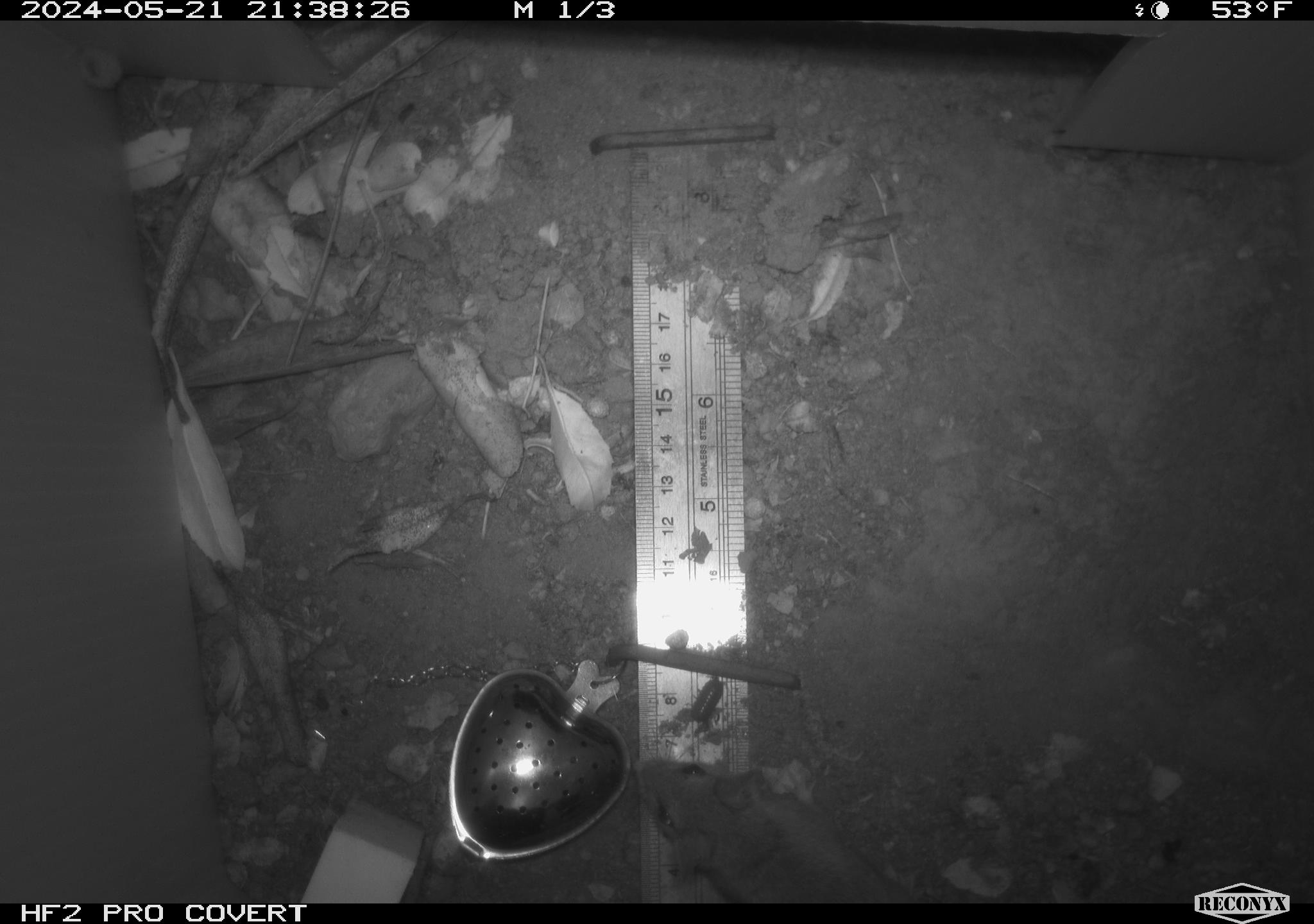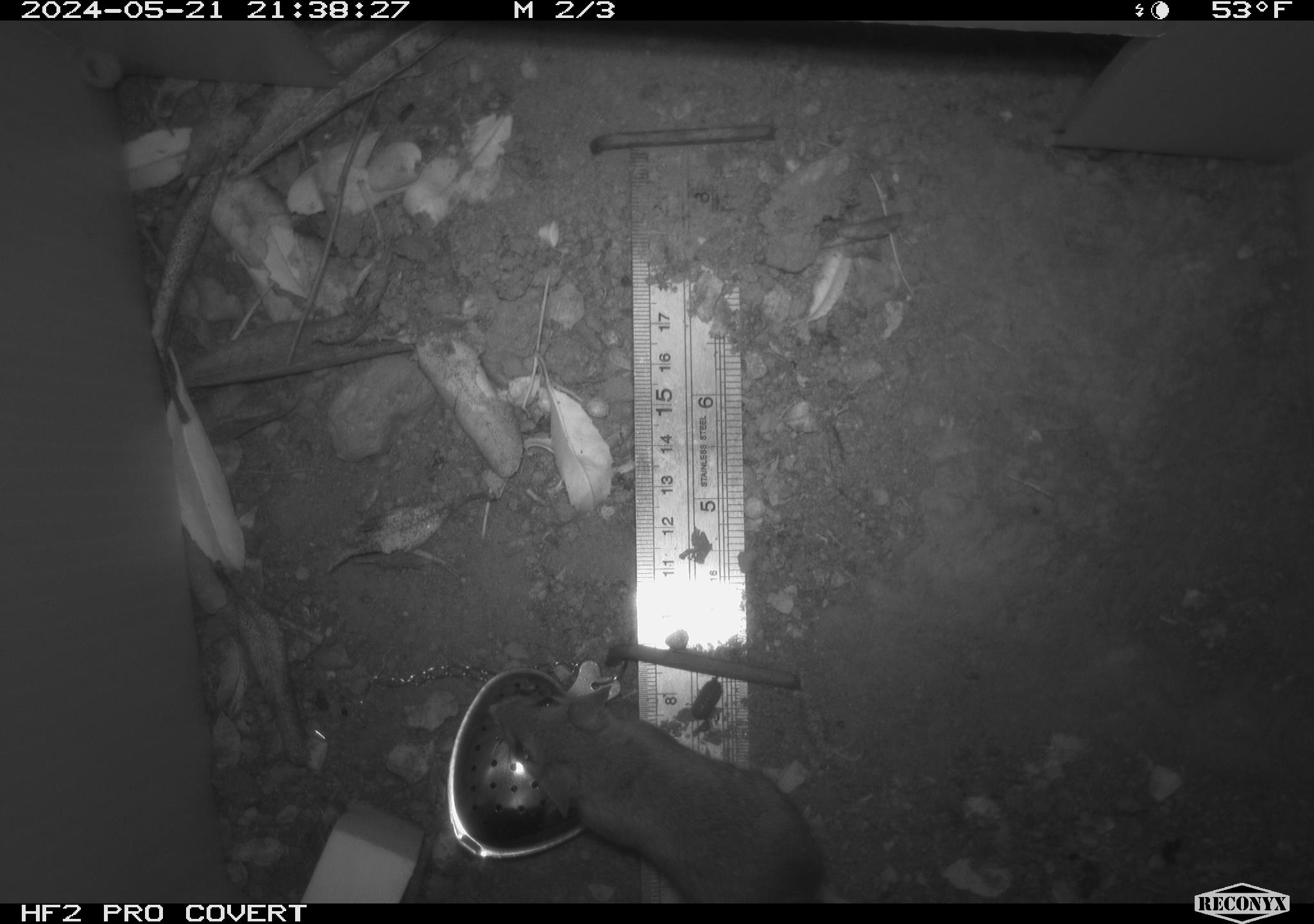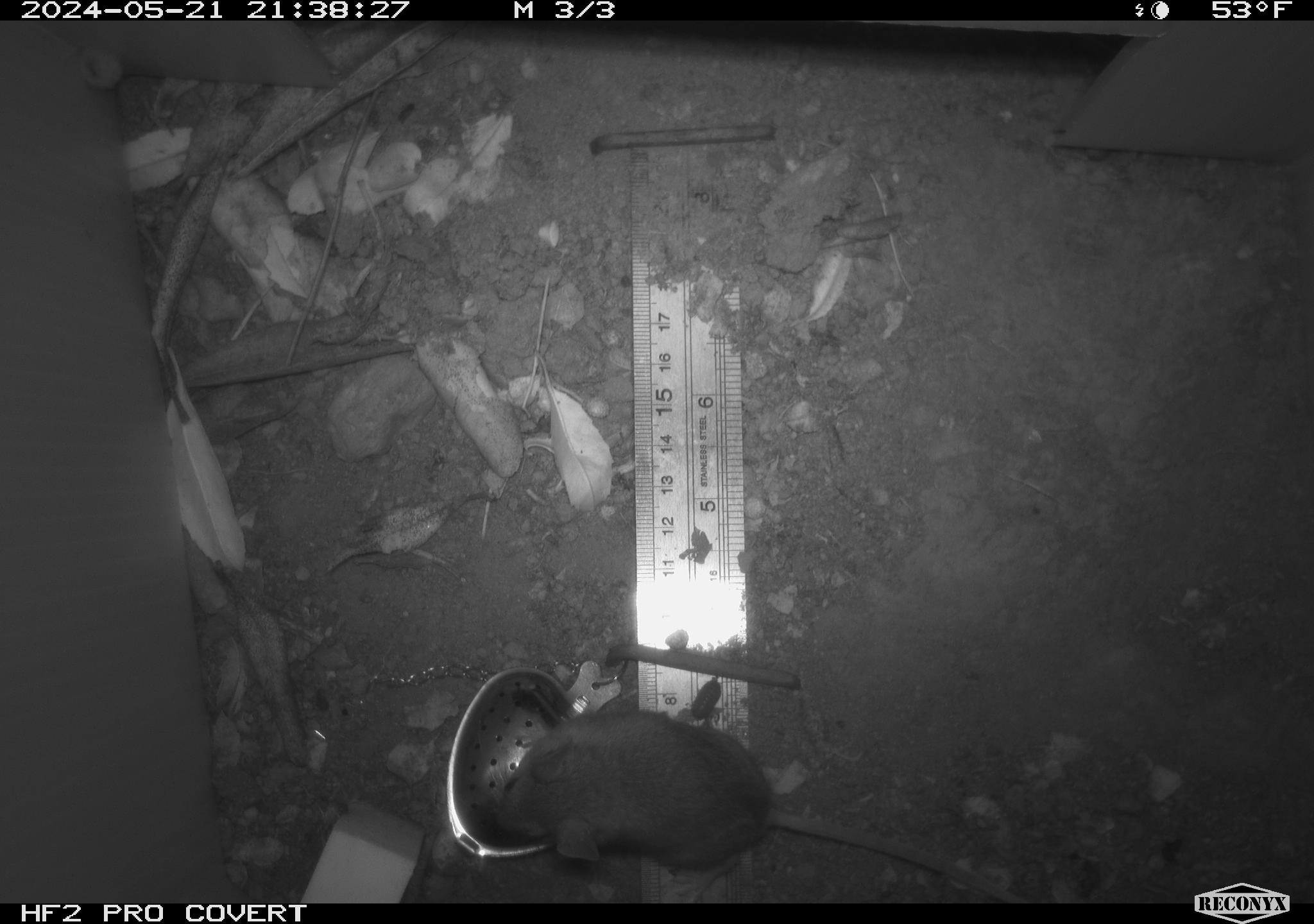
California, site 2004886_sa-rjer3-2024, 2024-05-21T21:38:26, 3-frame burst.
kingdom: Animalia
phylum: Chordata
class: Mammalia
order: Rodentia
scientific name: Rodentia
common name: mouse species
Mouse species (Rodentia).